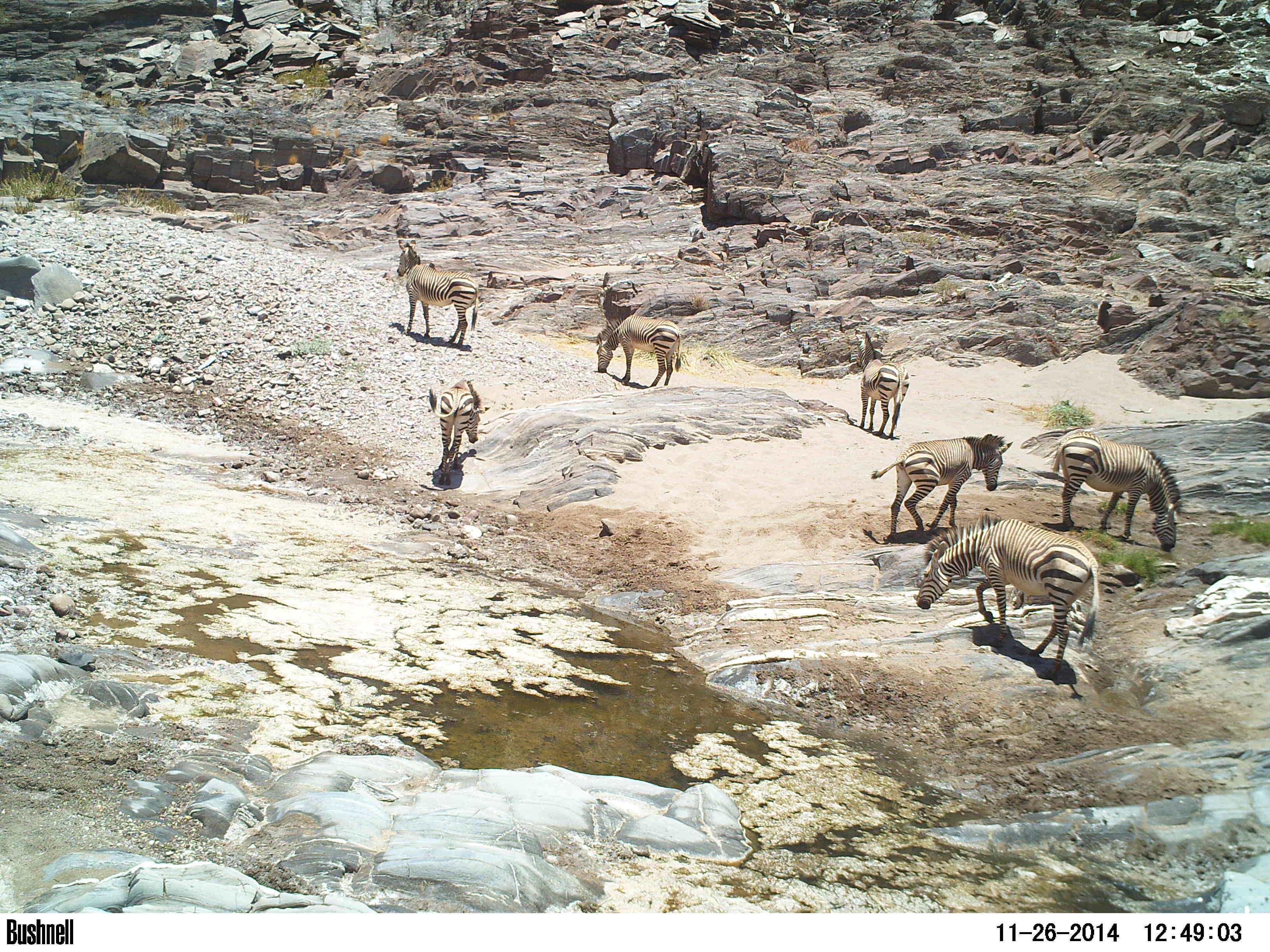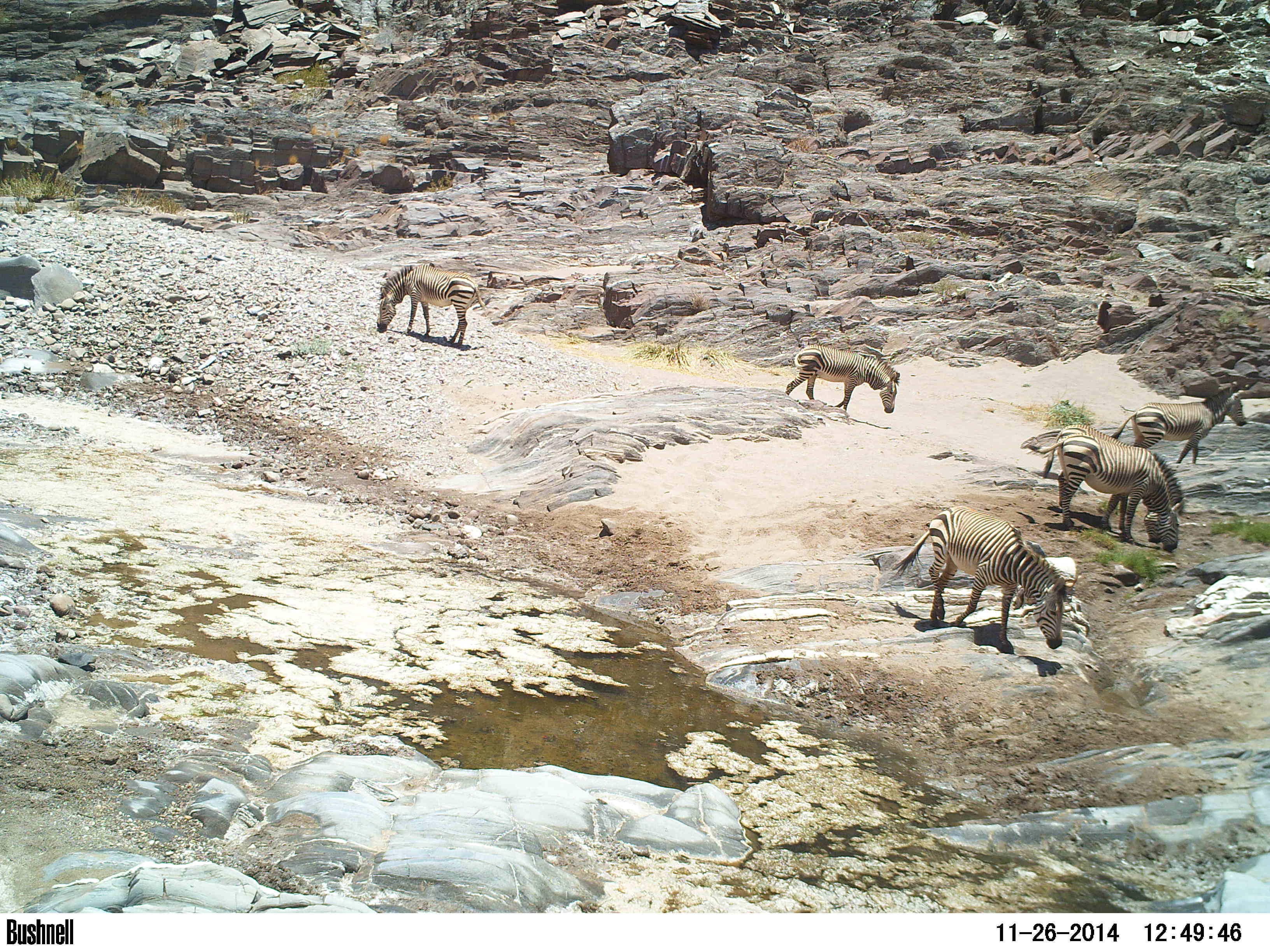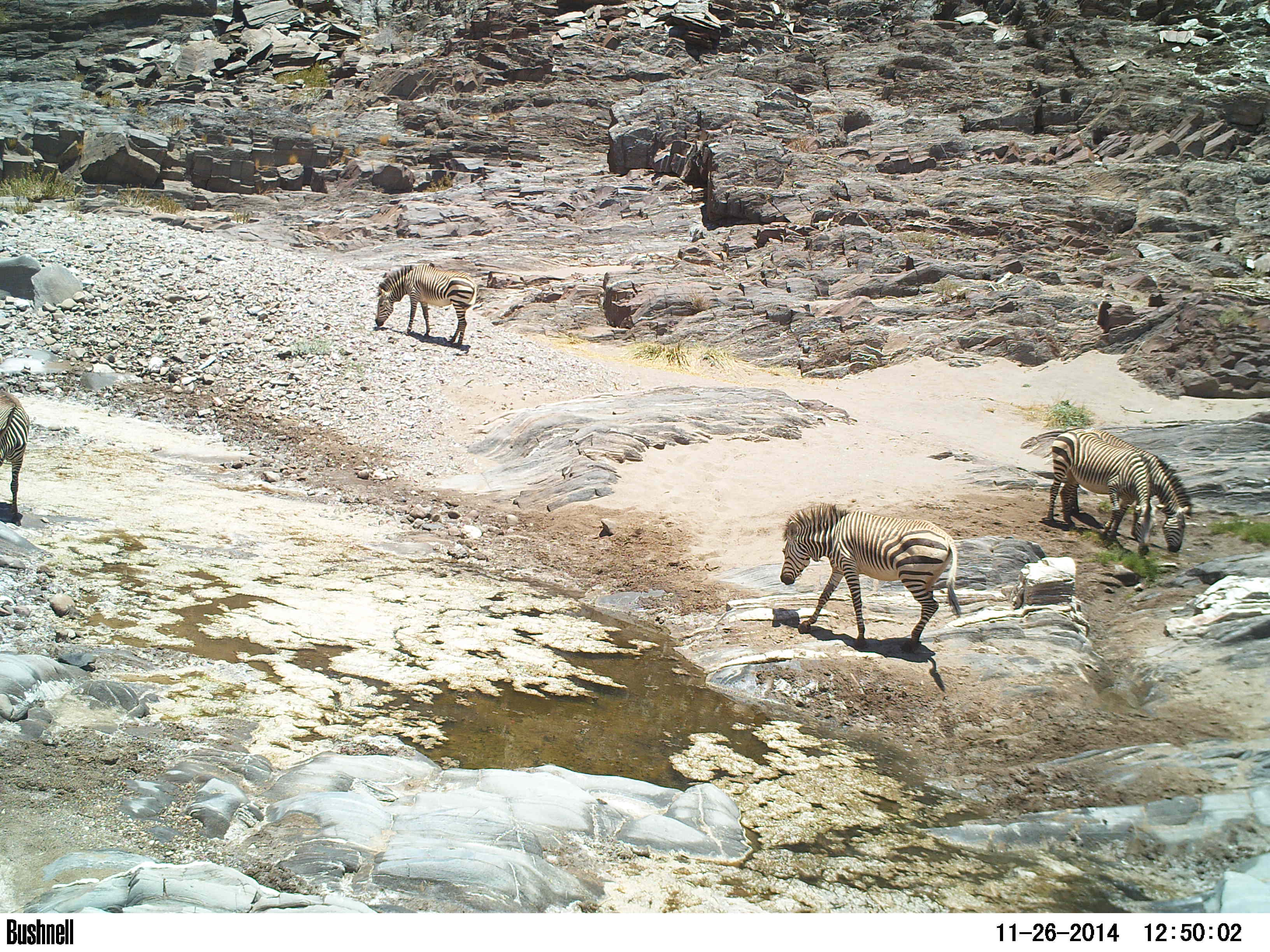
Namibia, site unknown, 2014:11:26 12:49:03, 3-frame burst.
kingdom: Animalia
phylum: Chordata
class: Mammalia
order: Perissodactyla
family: Equidae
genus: Equus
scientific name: Equus zebra hartmannae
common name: hartmann's mountain zebra